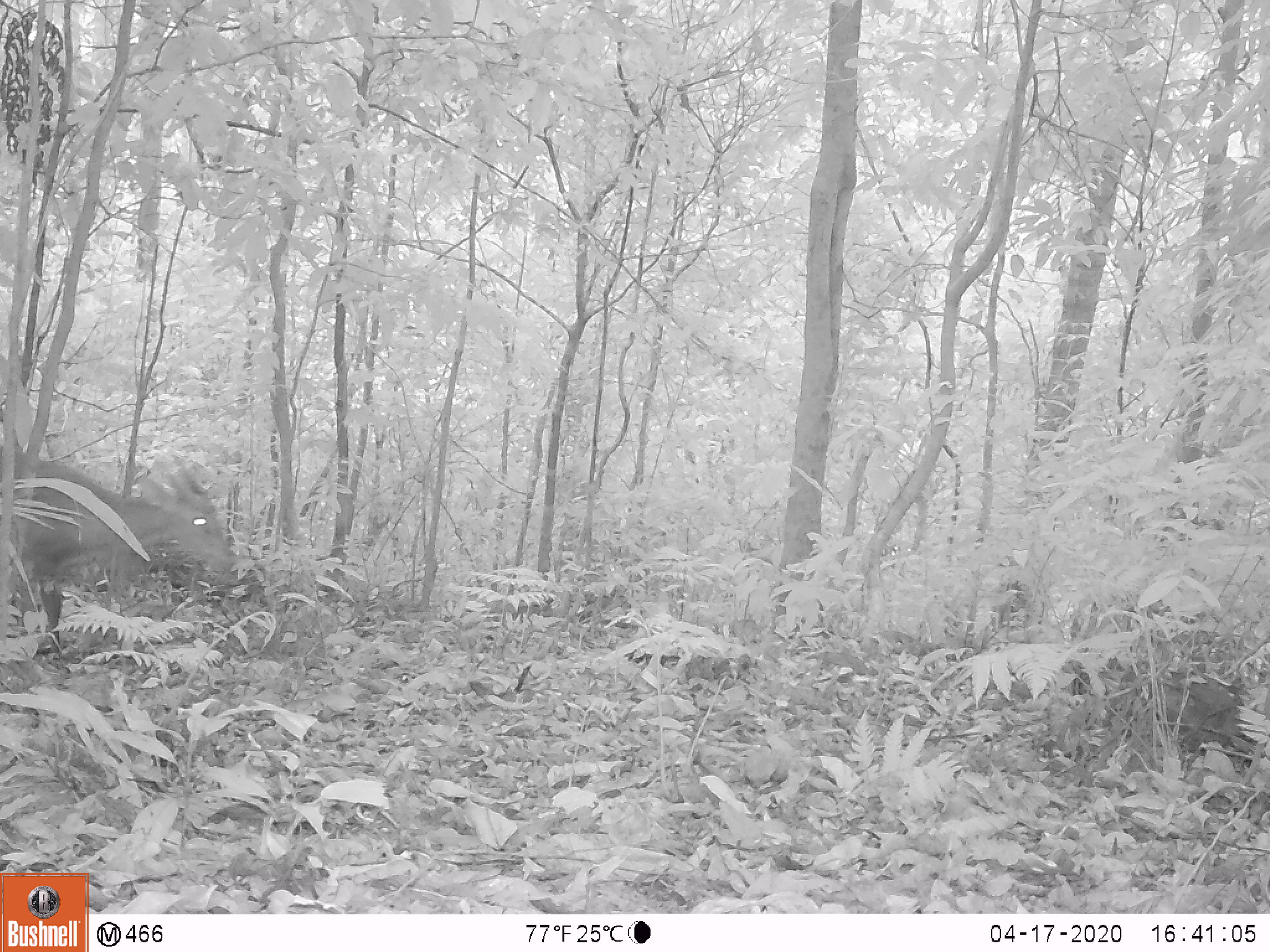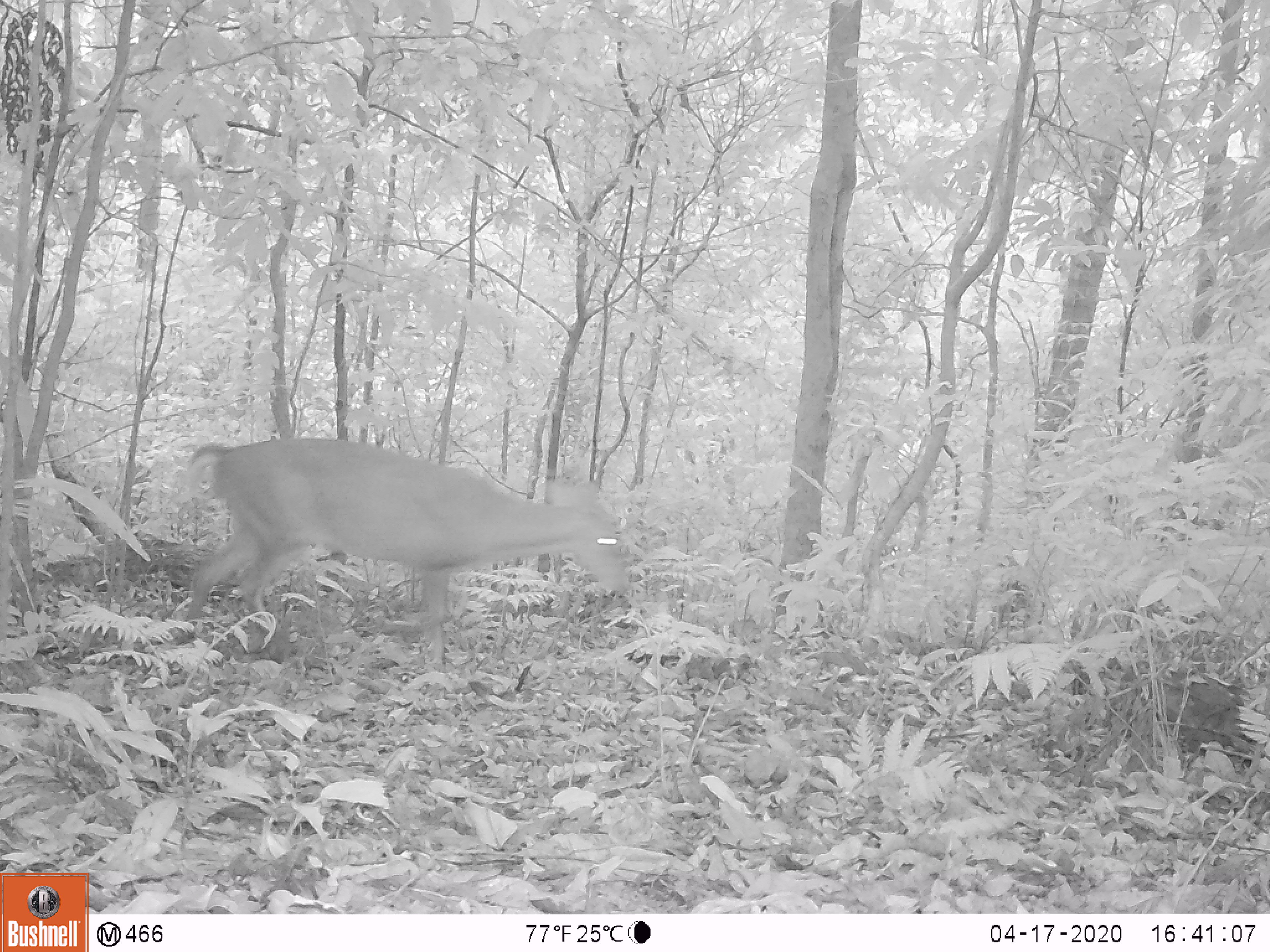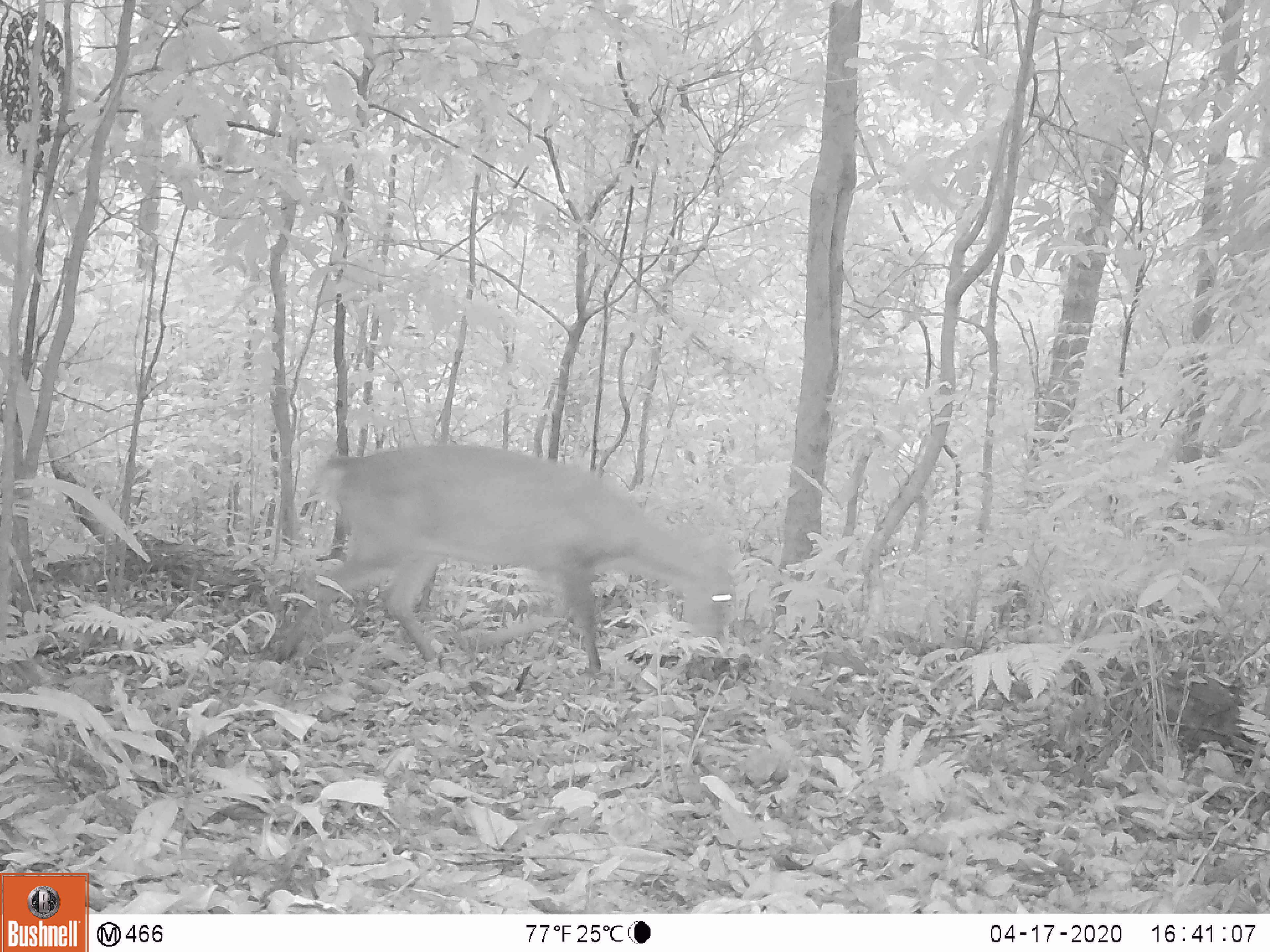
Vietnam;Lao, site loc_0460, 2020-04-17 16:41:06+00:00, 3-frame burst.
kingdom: Animalia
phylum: Chordata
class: Mammalia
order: Artiodactyla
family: Cervidae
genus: Muntiacus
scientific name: Muntiacus vuquangensis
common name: large-antlered muntjac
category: large antlered muntjac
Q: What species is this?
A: Large antlered muntjac (large-antlered muntjac) (Muntiacus vuquangensis).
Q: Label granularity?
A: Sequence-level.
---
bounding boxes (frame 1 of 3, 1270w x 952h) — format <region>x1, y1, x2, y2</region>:
large antlered muntjac: <region>0, 444, 233, 653</region>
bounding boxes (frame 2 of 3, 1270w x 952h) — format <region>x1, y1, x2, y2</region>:
large antlered muntjac: <region>183, 437, 629, 668</region>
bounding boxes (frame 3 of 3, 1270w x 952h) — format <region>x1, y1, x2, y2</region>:
large antlered muntjac: <region>270, 442, 737, 673</region>